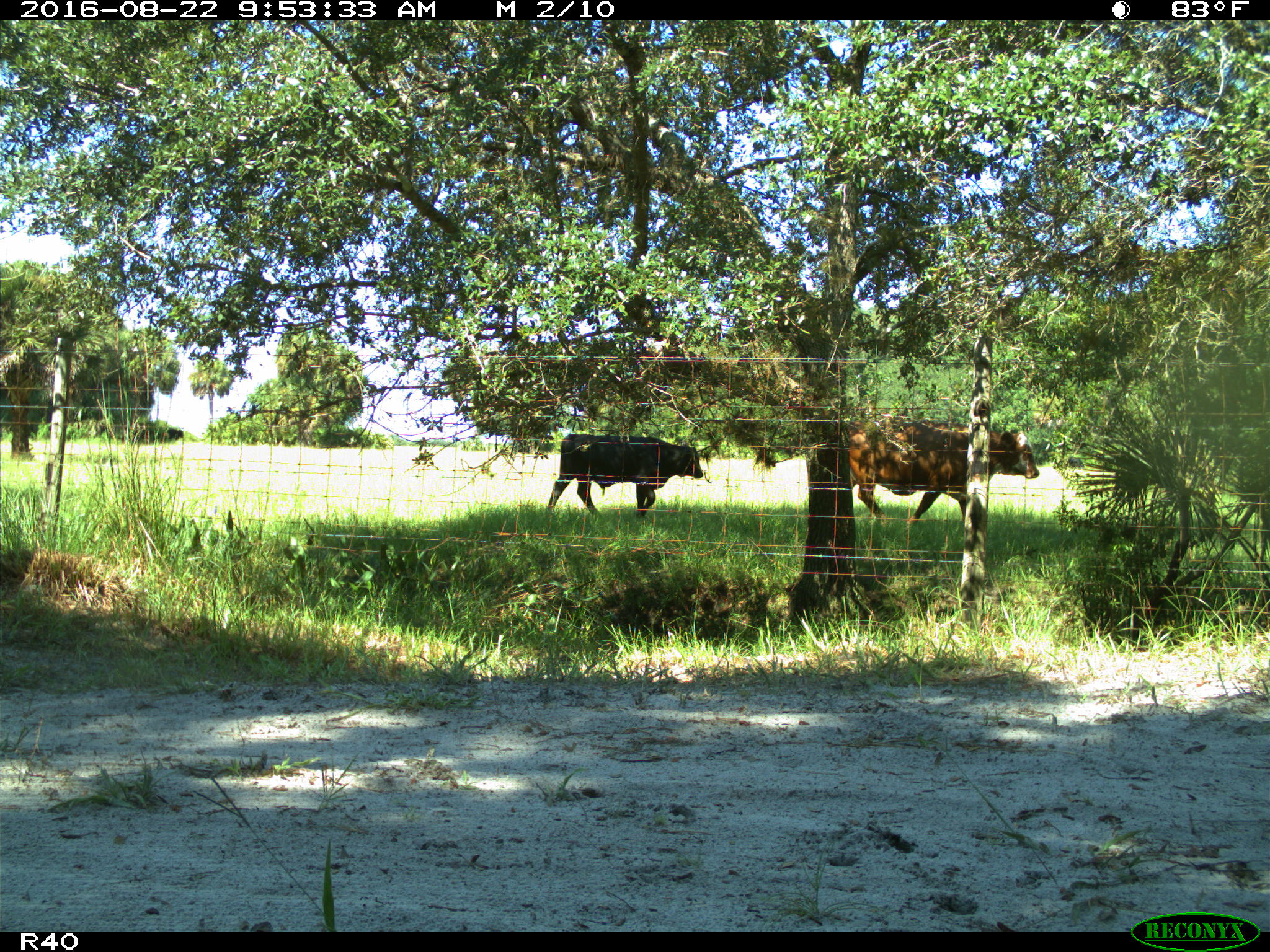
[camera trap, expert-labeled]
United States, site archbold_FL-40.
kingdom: Animalia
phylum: Chordata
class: Mammalia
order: Artiodactyla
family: Bovidae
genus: Bos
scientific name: Bos taurus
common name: domestic cow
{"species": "Bos taurus (domestic cow)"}